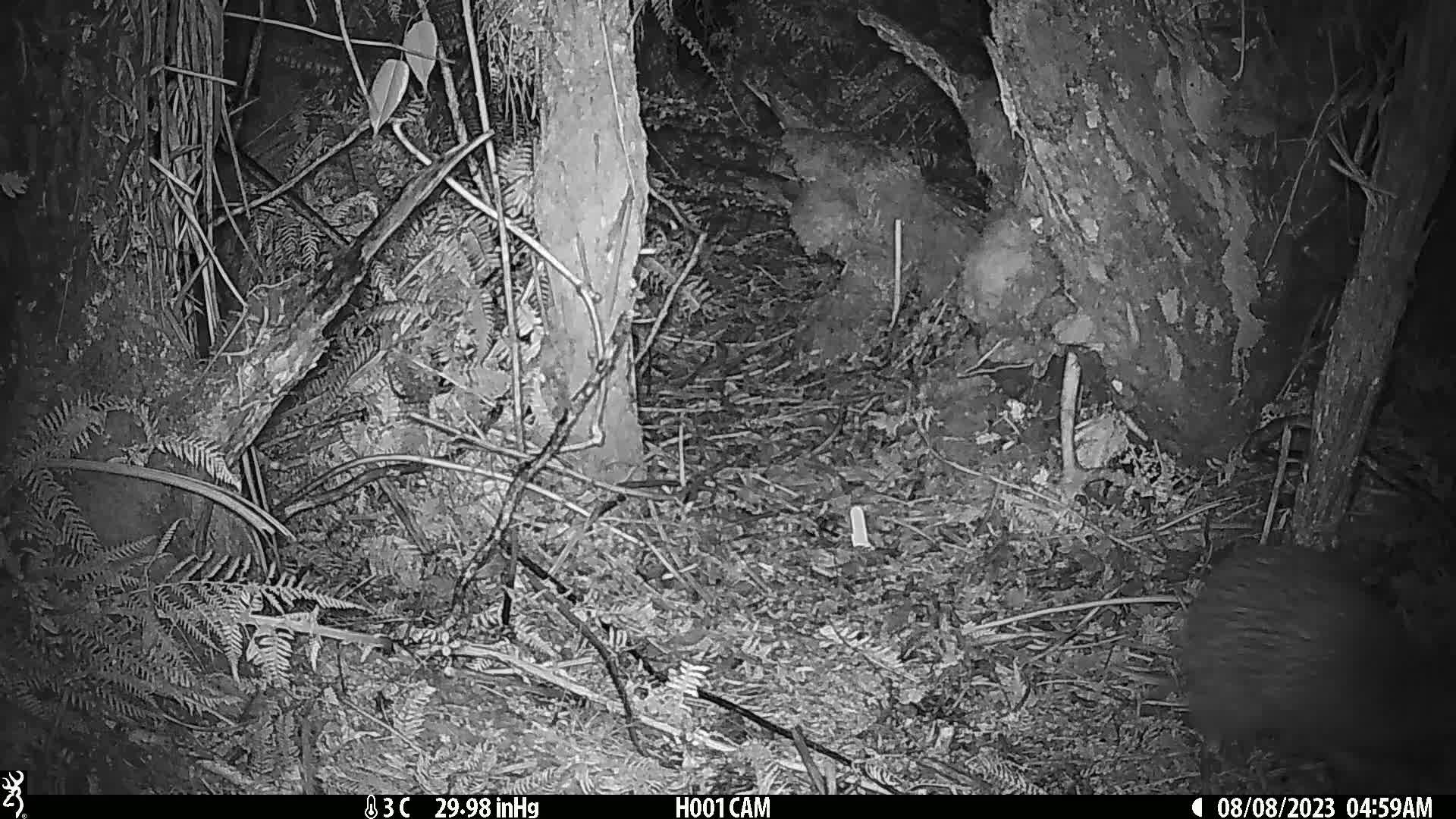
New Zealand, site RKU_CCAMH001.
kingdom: Animalia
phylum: Chordata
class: Aves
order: Apterygiformes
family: Apterygidae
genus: Apteryx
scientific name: Apteryx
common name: kiwi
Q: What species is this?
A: Kiwi (Apteryx).